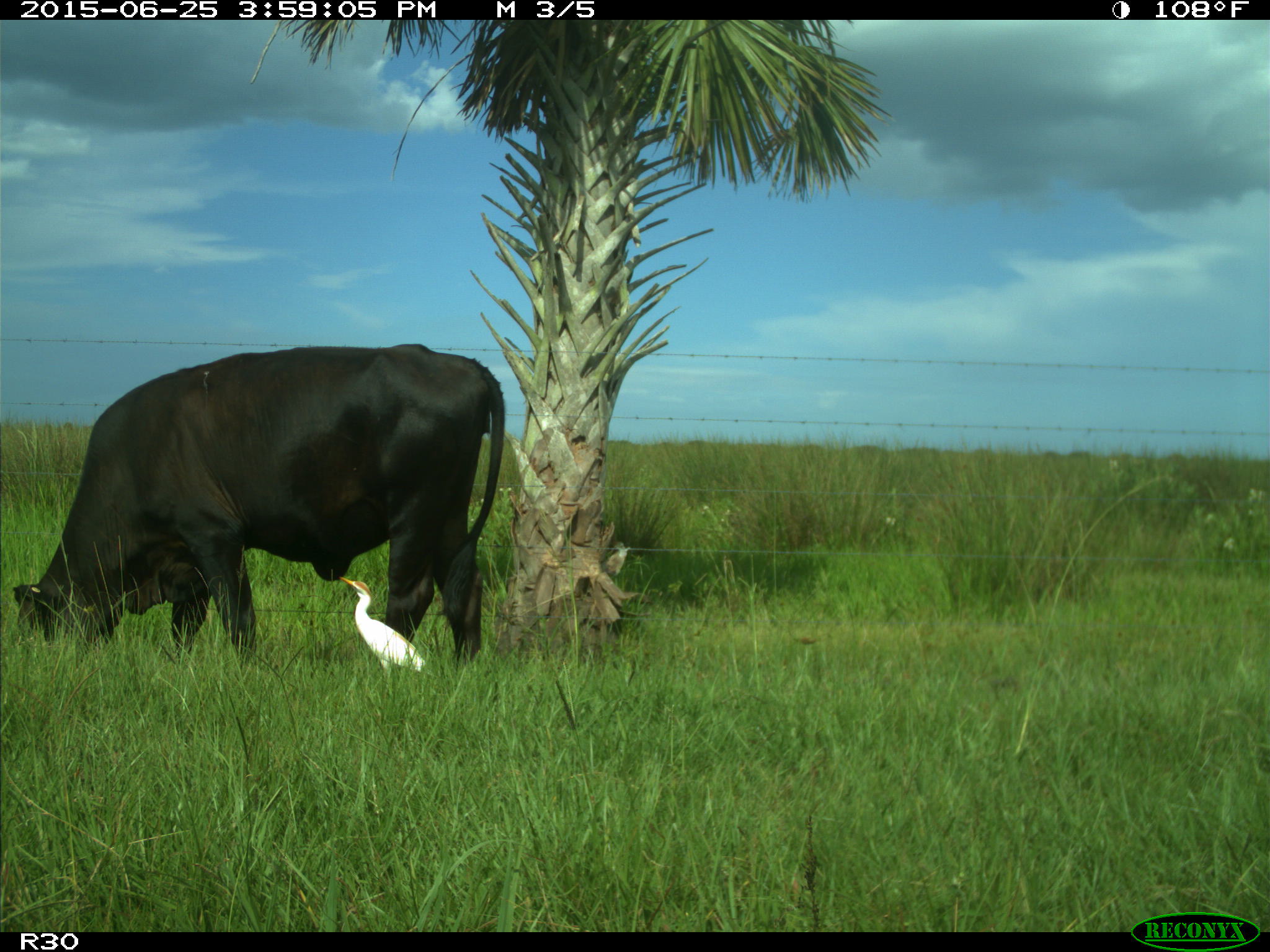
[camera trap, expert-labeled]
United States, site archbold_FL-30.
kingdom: Animalia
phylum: Chordata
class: Mammalia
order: Artiodactyla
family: Bovidae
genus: Bos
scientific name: Bos taurus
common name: domestic cow